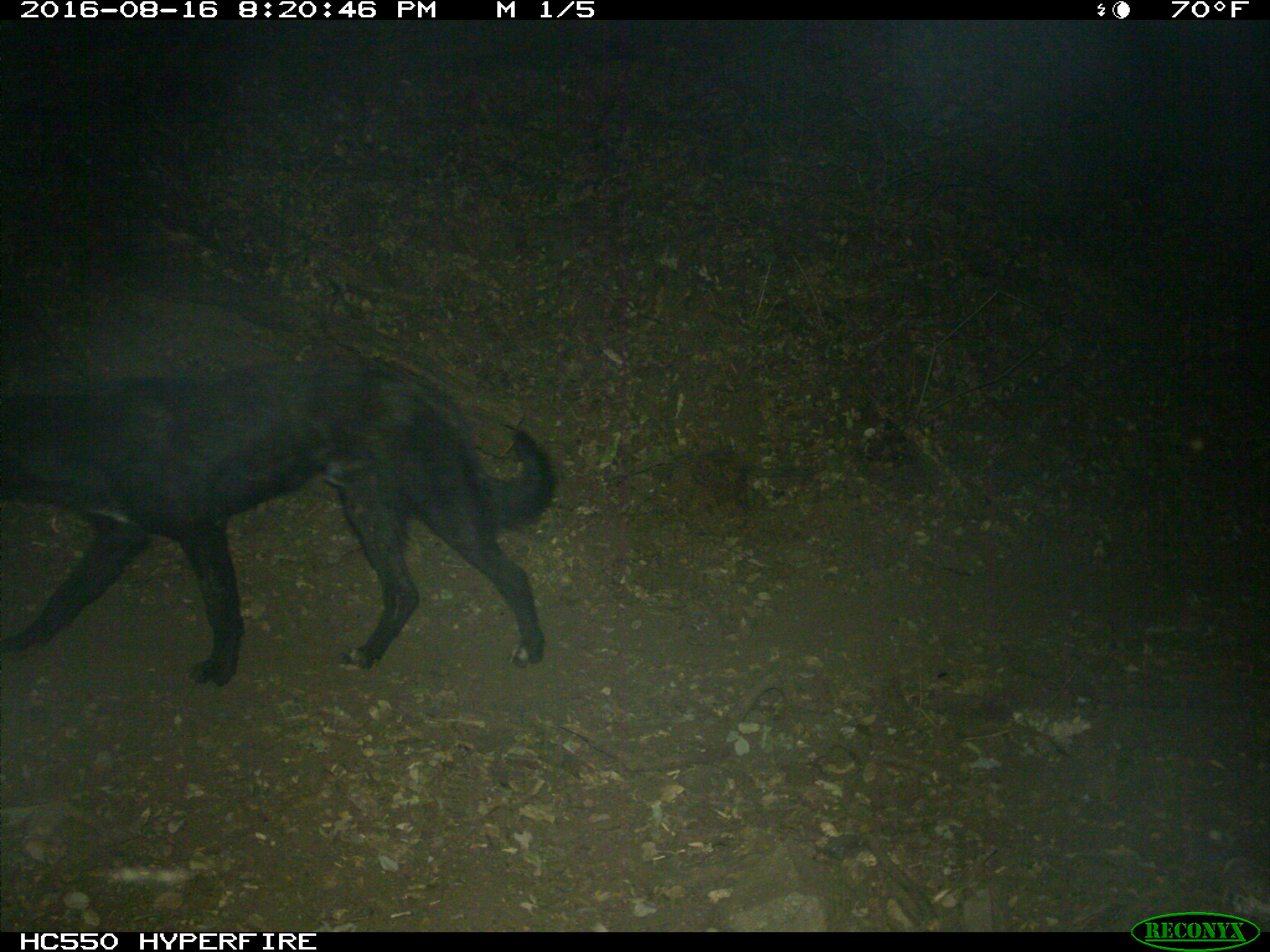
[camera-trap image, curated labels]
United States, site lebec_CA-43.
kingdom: Animalia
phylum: Chordata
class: Mammalia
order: Carnivora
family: Canidae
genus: Canis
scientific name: Canis familiaris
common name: domestic dog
Canis familiaris (domestic dog).